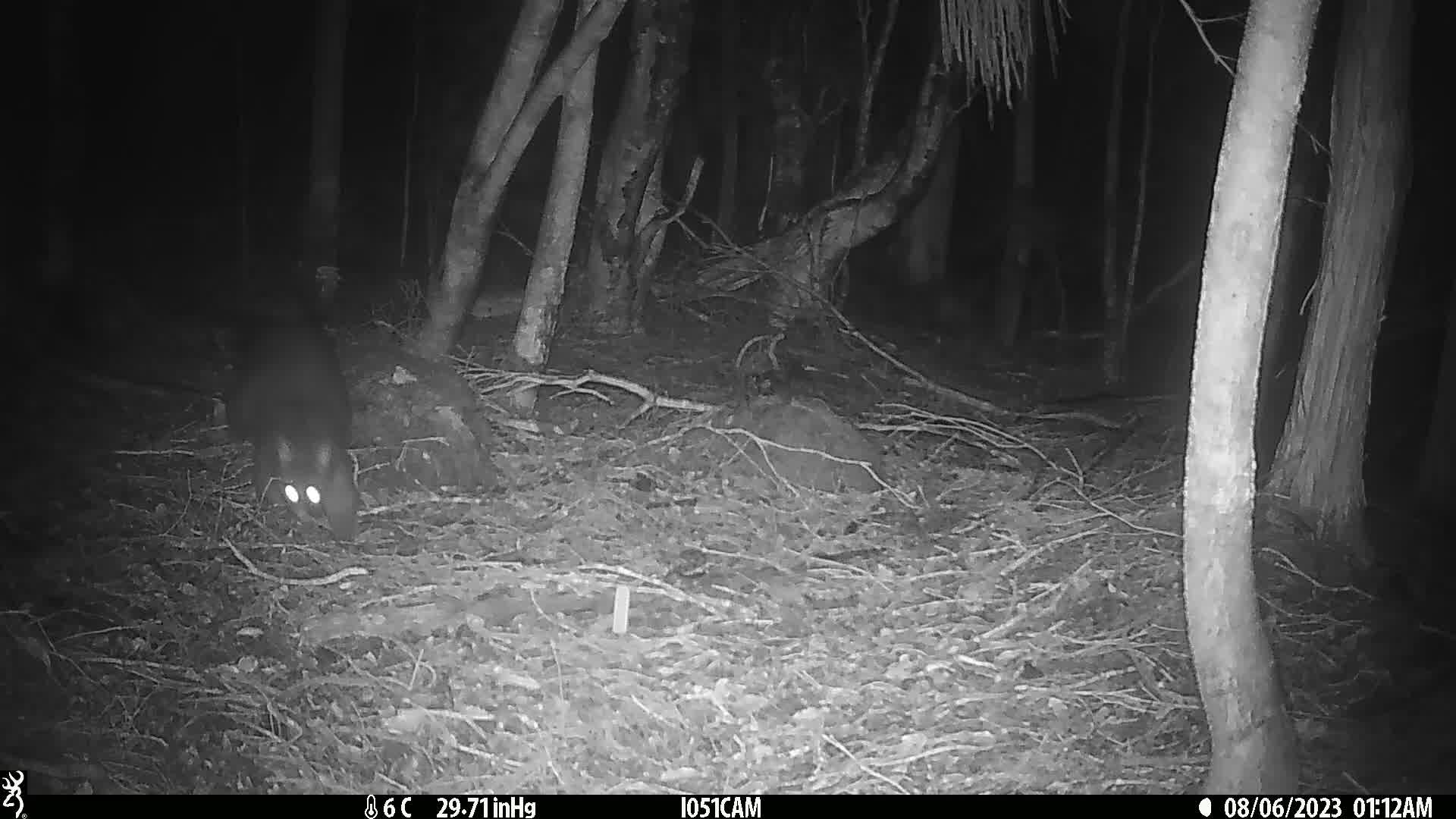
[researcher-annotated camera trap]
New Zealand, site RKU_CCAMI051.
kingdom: Animalia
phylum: Chordata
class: Mammalia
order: Diprotodontia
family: Phalangeridae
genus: Trichosurus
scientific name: Trichosurus vulpecula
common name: common brushtail possum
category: possum